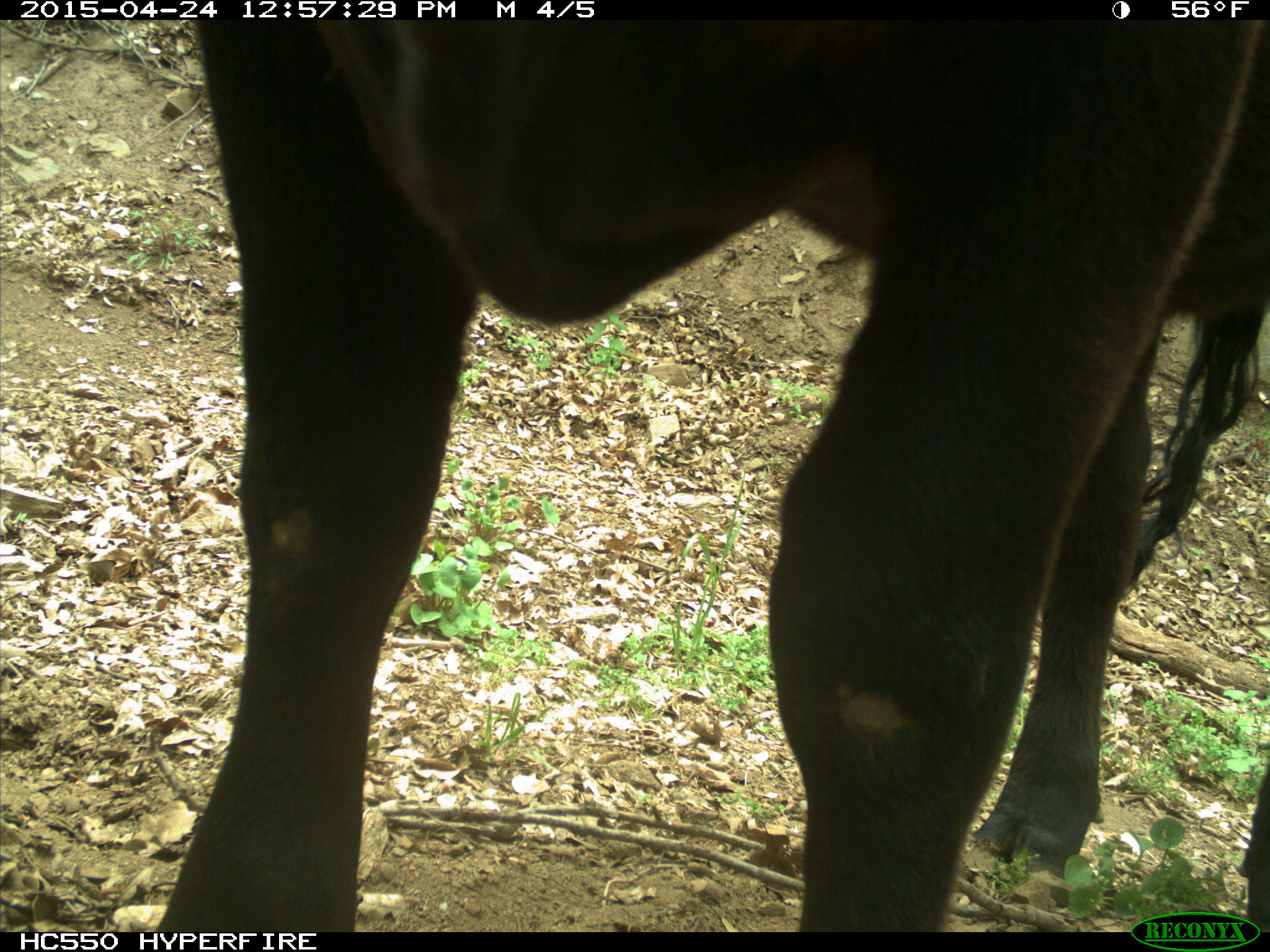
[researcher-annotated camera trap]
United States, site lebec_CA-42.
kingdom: Animalia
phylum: Chordata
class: Mammalia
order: Artiodactyla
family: Bovidae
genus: Bos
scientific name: Bos taurus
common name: domestic cow